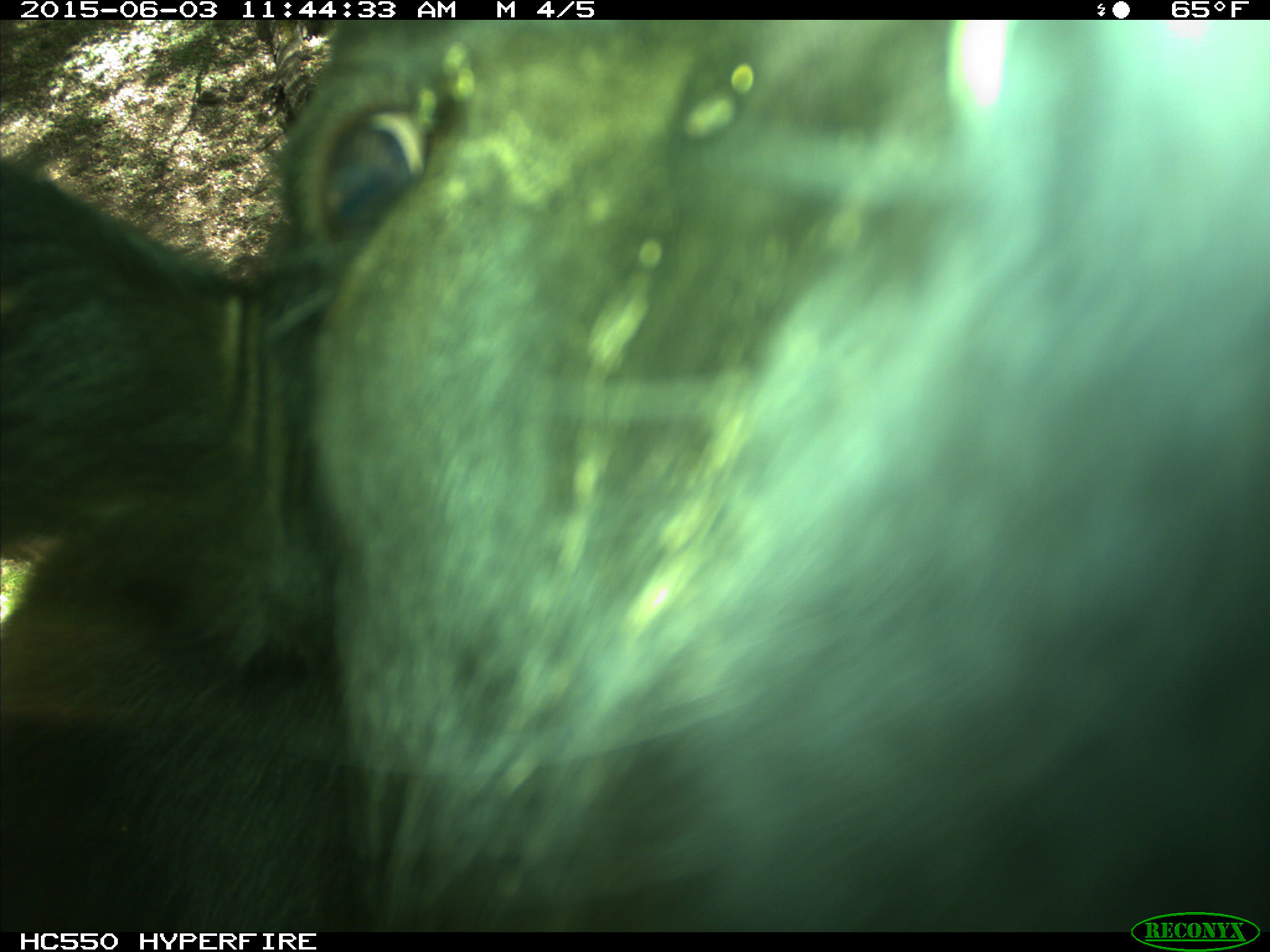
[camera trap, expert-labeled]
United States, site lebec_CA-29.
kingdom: Animalia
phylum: Chordata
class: Mammalia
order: Artiodactyla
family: Bovidae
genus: Bos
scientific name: Bos taurus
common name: domestic cow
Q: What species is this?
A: Bos taurus (domestic cow).